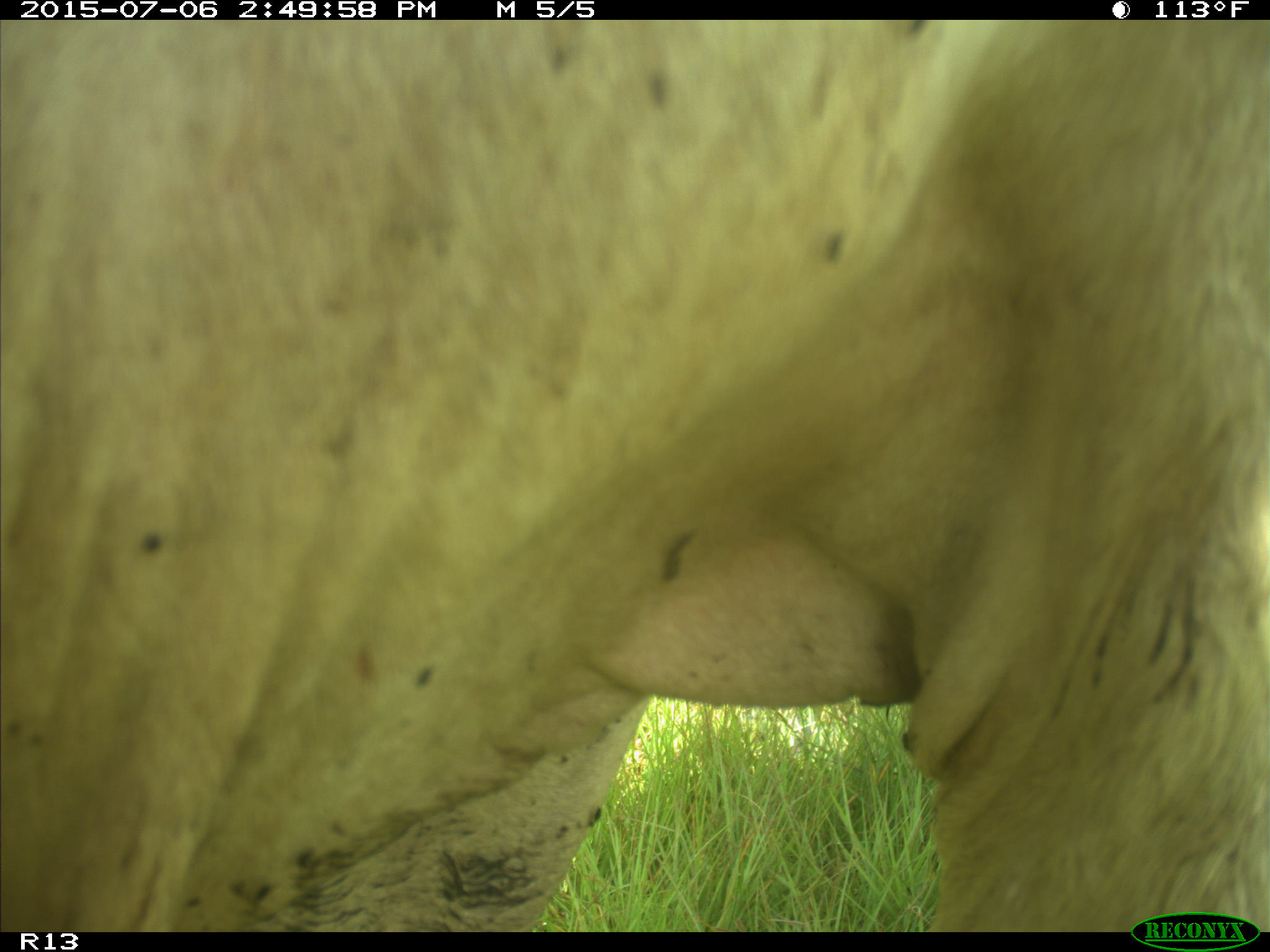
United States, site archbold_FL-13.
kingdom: Animalia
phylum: Chordata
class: Mammalia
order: Artiodactyla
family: Bovidae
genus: Bos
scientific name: Bos taurus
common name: domestic cow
Bos taurus (domestic cow).